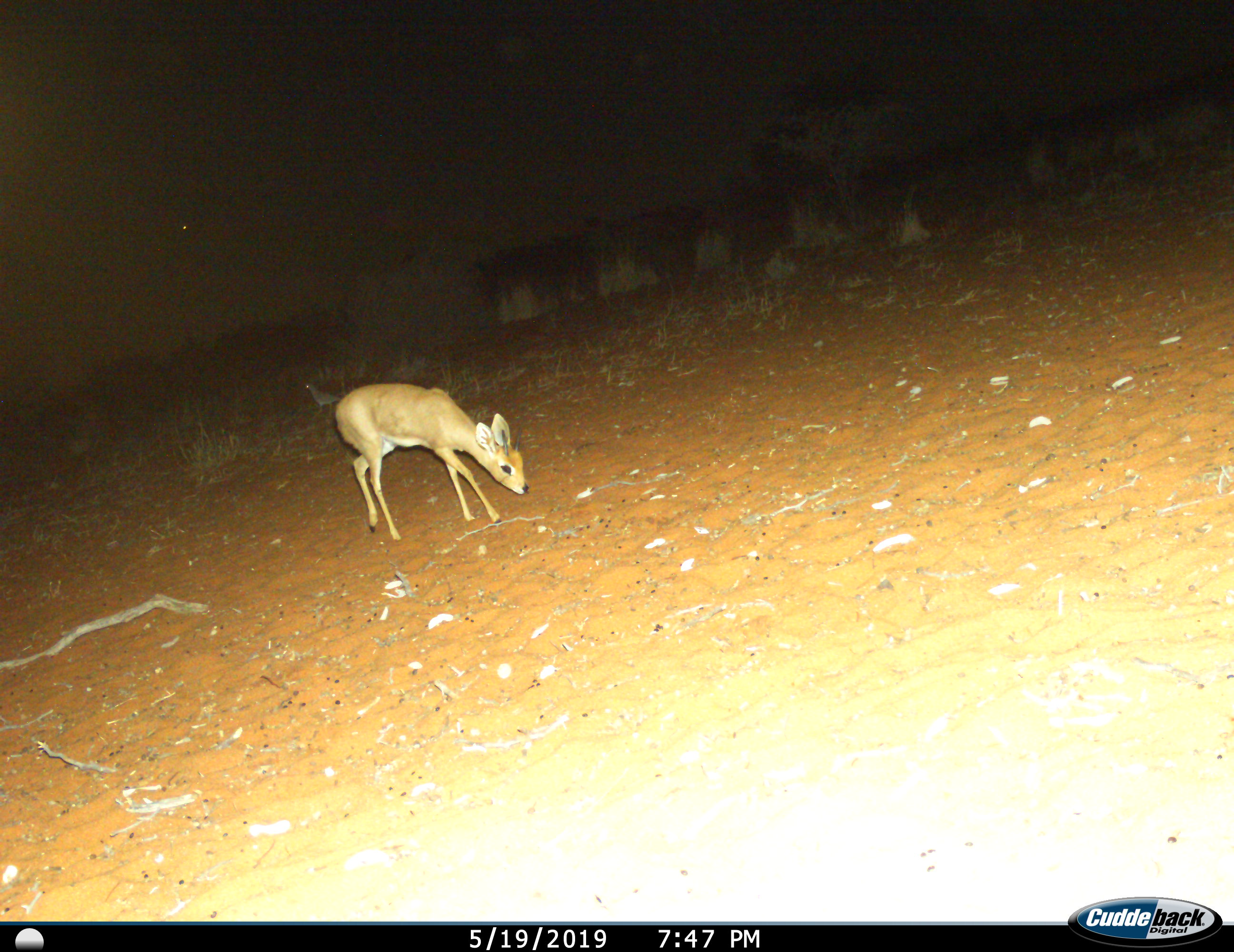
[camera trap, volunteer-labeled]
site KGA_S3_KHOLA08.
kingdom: Animalia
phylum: Chordata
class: Mammalia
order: Artiodactyla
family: Bovidae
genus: Raphicerus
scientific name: Raphicerus campestris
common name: steenbok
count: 1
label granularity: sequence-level